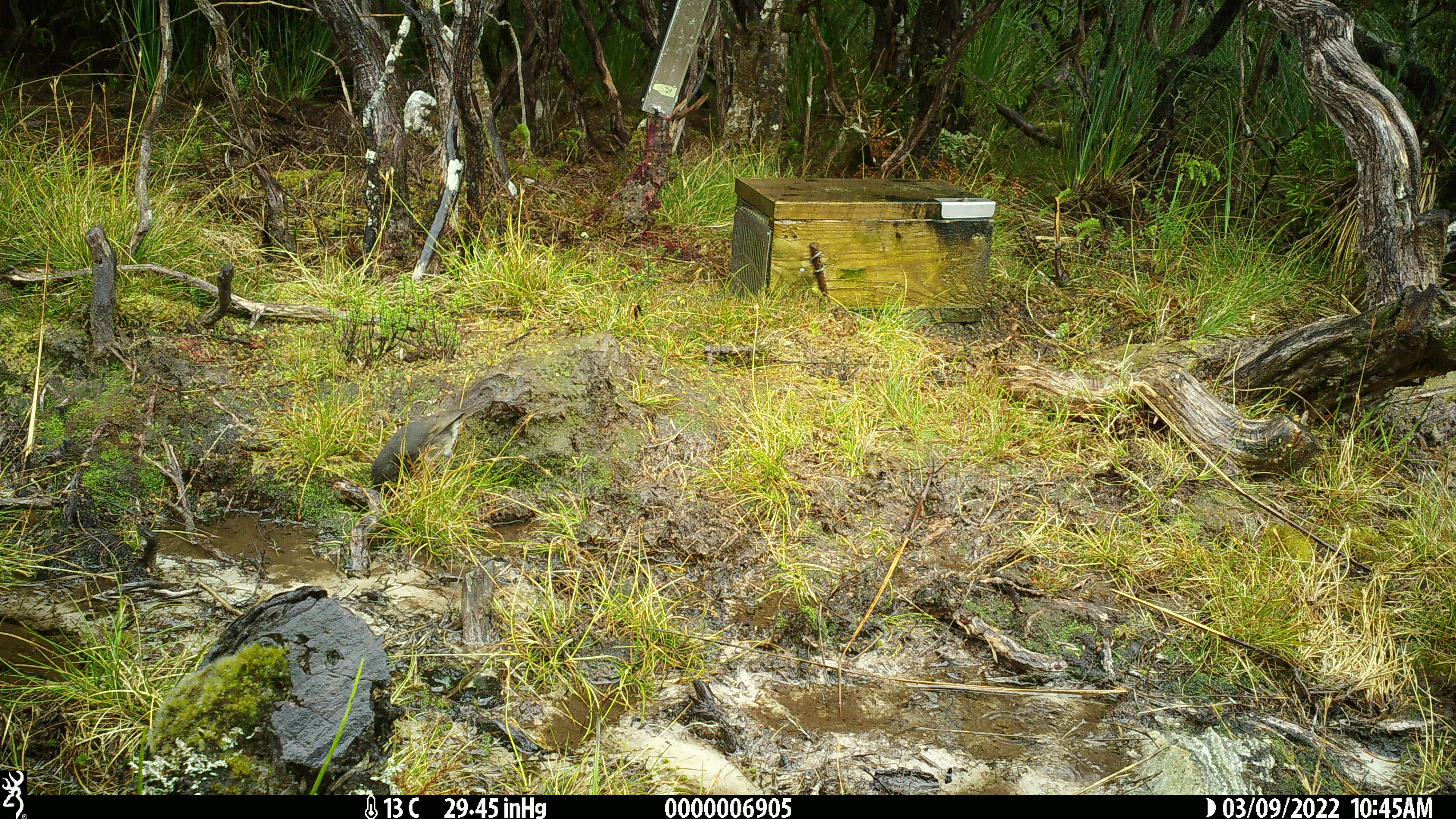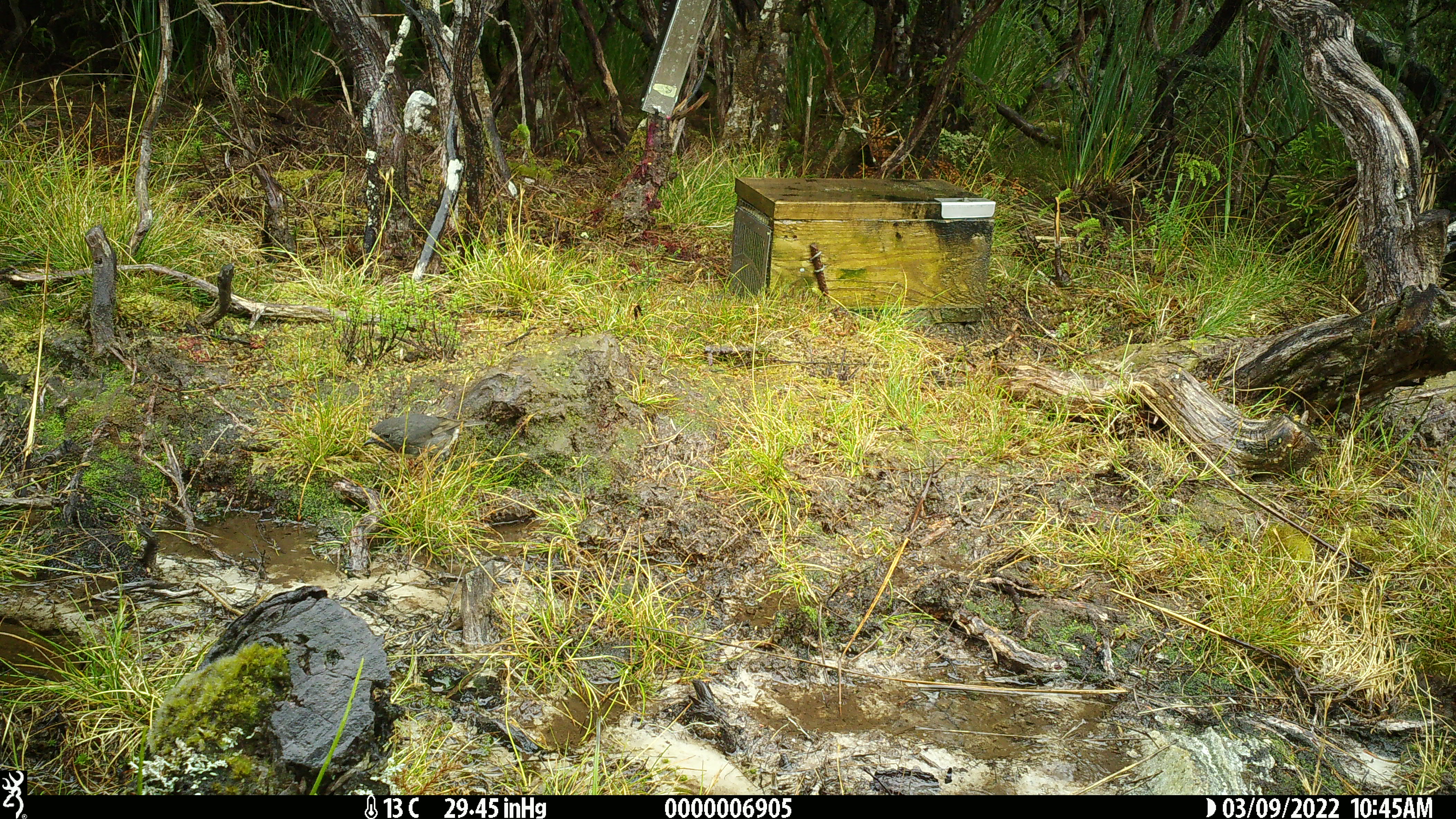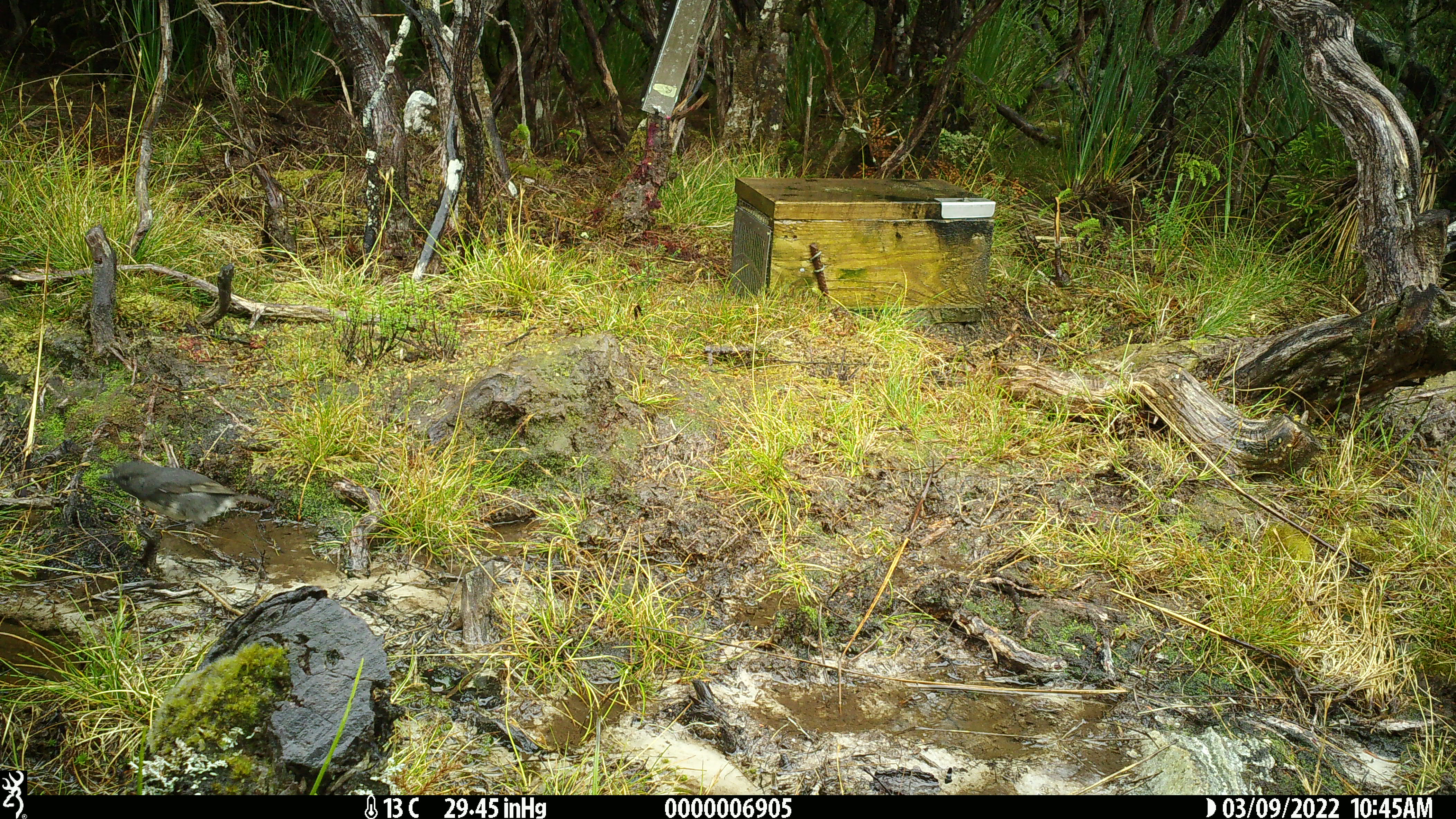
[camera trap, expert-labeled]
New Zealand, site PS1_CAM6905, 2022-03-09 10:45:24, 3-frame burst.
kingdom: Animalia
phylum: Chordata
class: Aves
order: Passeriformes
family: Petroicidae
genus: Petroica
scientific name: Petroica australis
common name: new zealand robin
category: robin